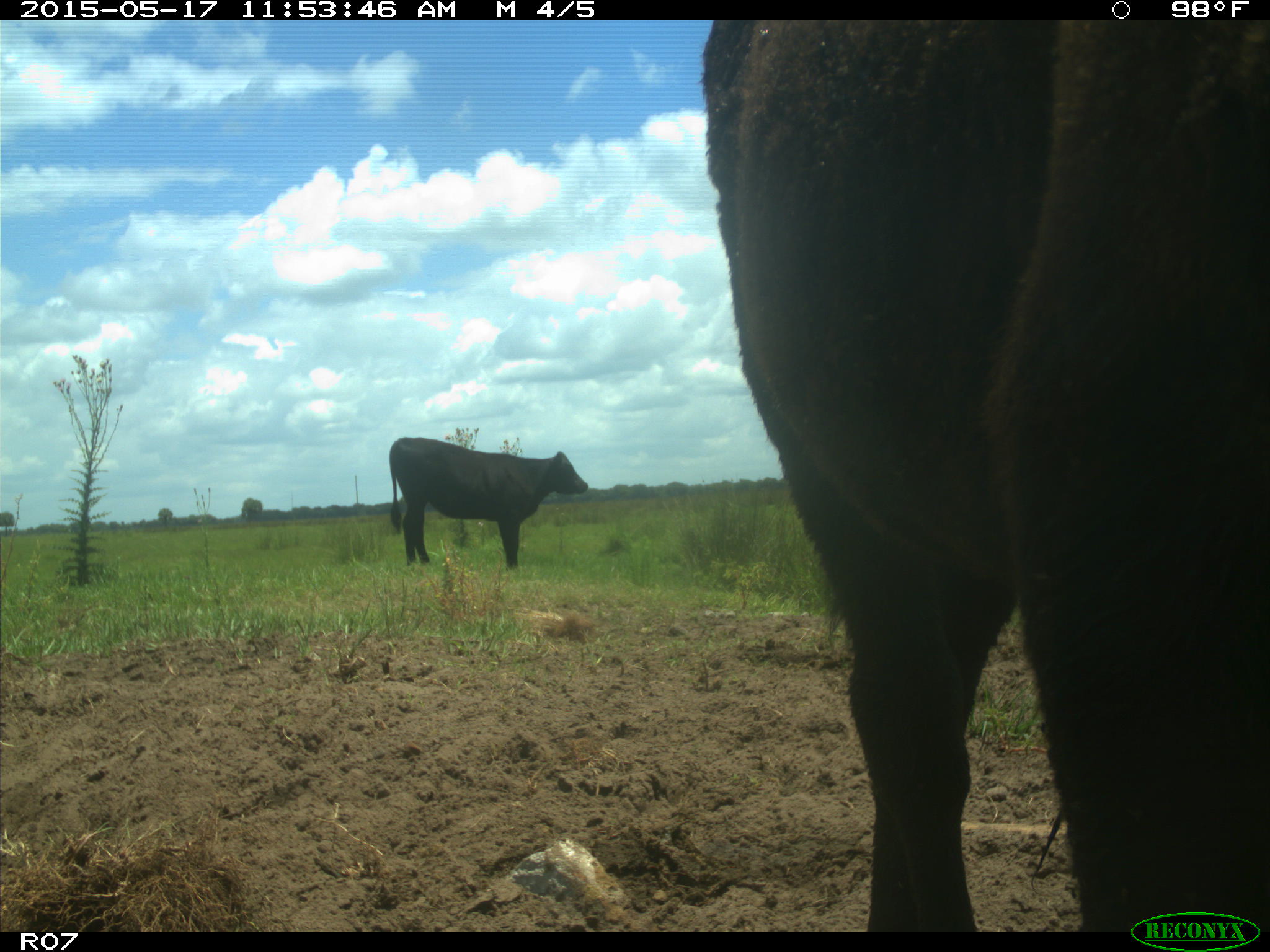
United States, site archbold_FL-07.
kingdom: Animalia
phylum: Chordata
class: Mammalia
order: Artiodactyla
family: Bovidae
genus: Bos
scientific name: Bos taurus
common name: domestic cow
Bos taurus (domestic cow).